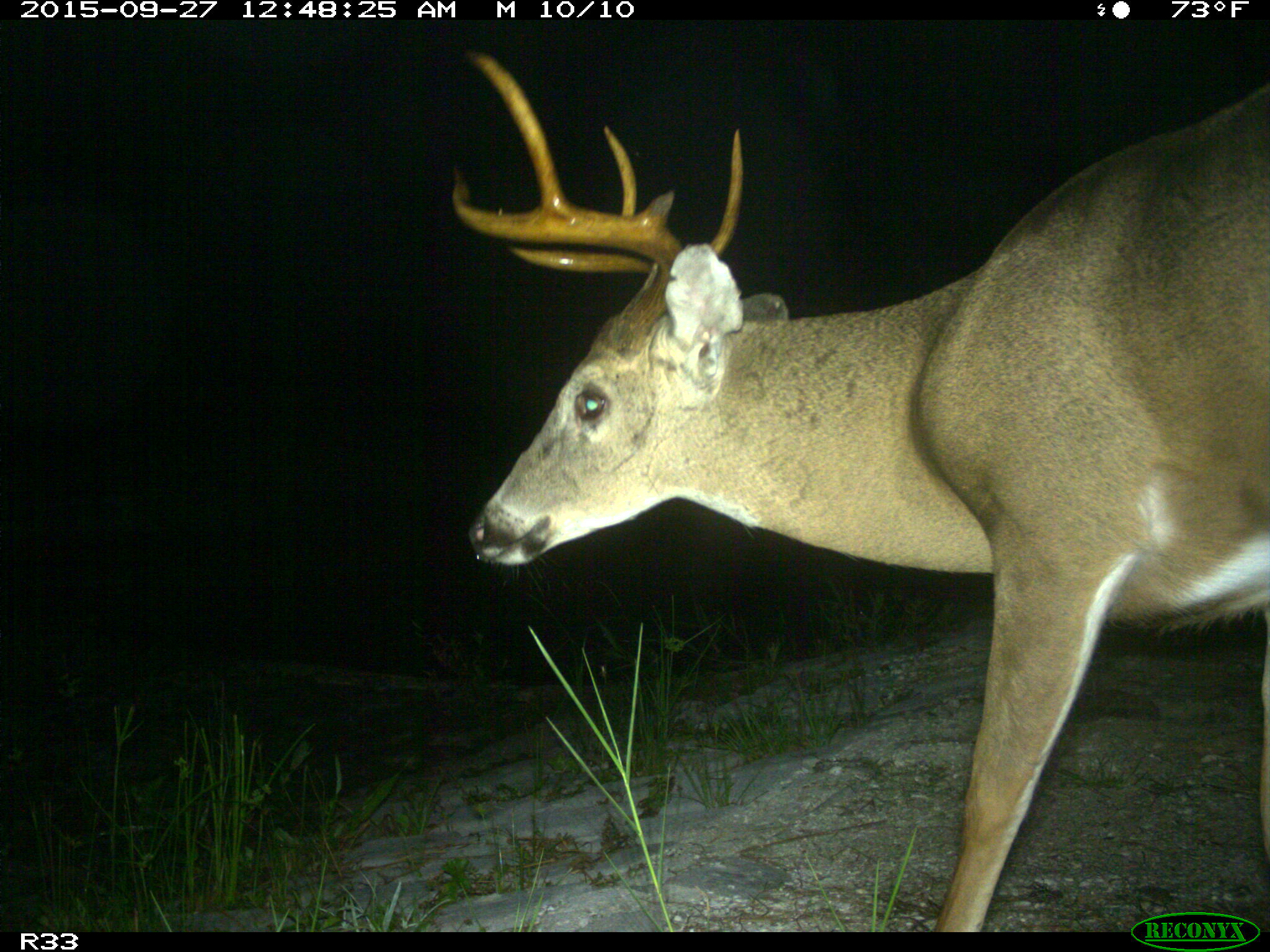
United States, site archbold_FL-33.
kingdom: Animalia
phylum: Chordata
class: Mammalia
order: Artiodactyla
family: Cervidae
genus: Odocoileus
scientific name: Odocoileus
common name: deer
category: unidentified deer